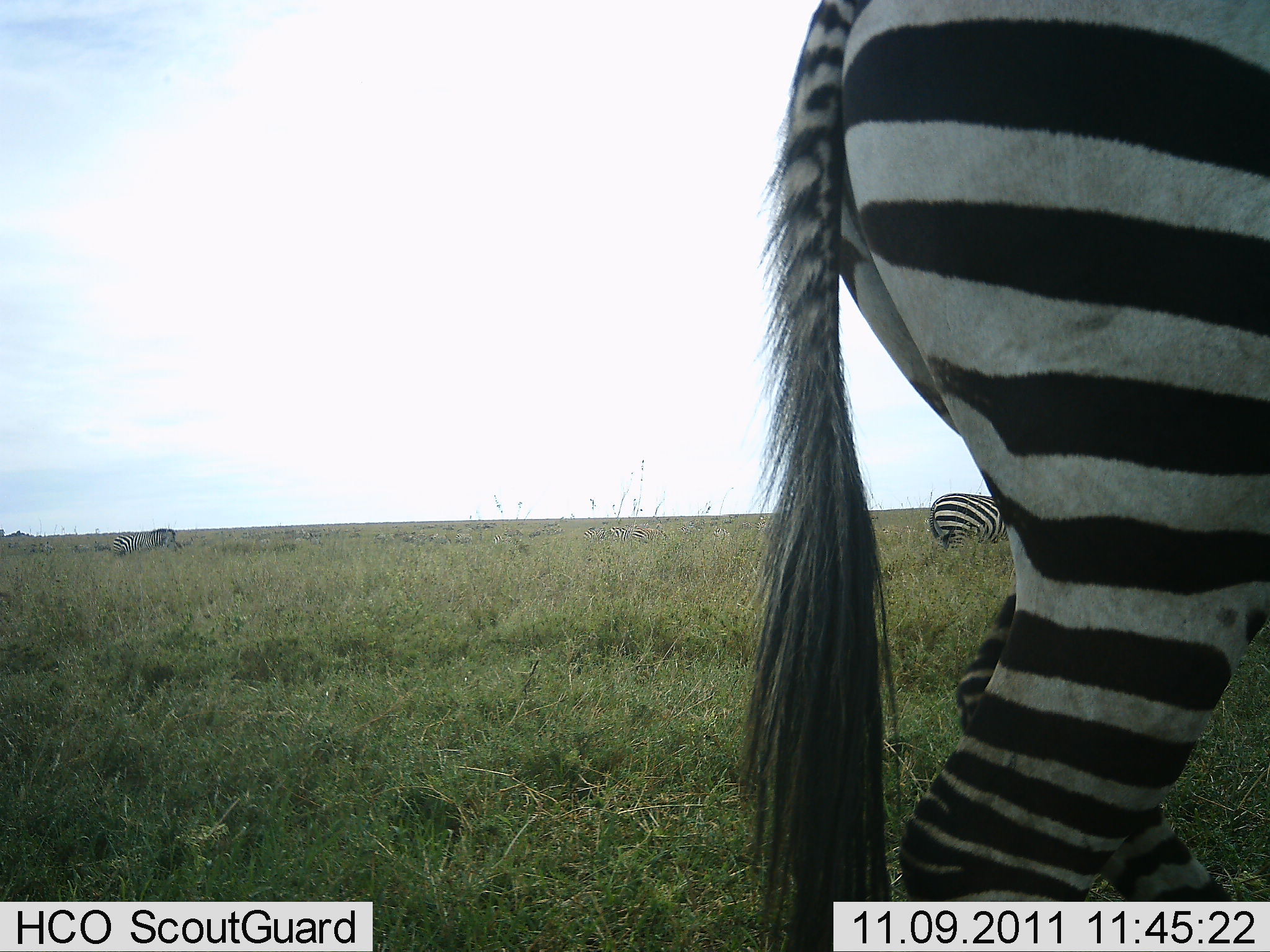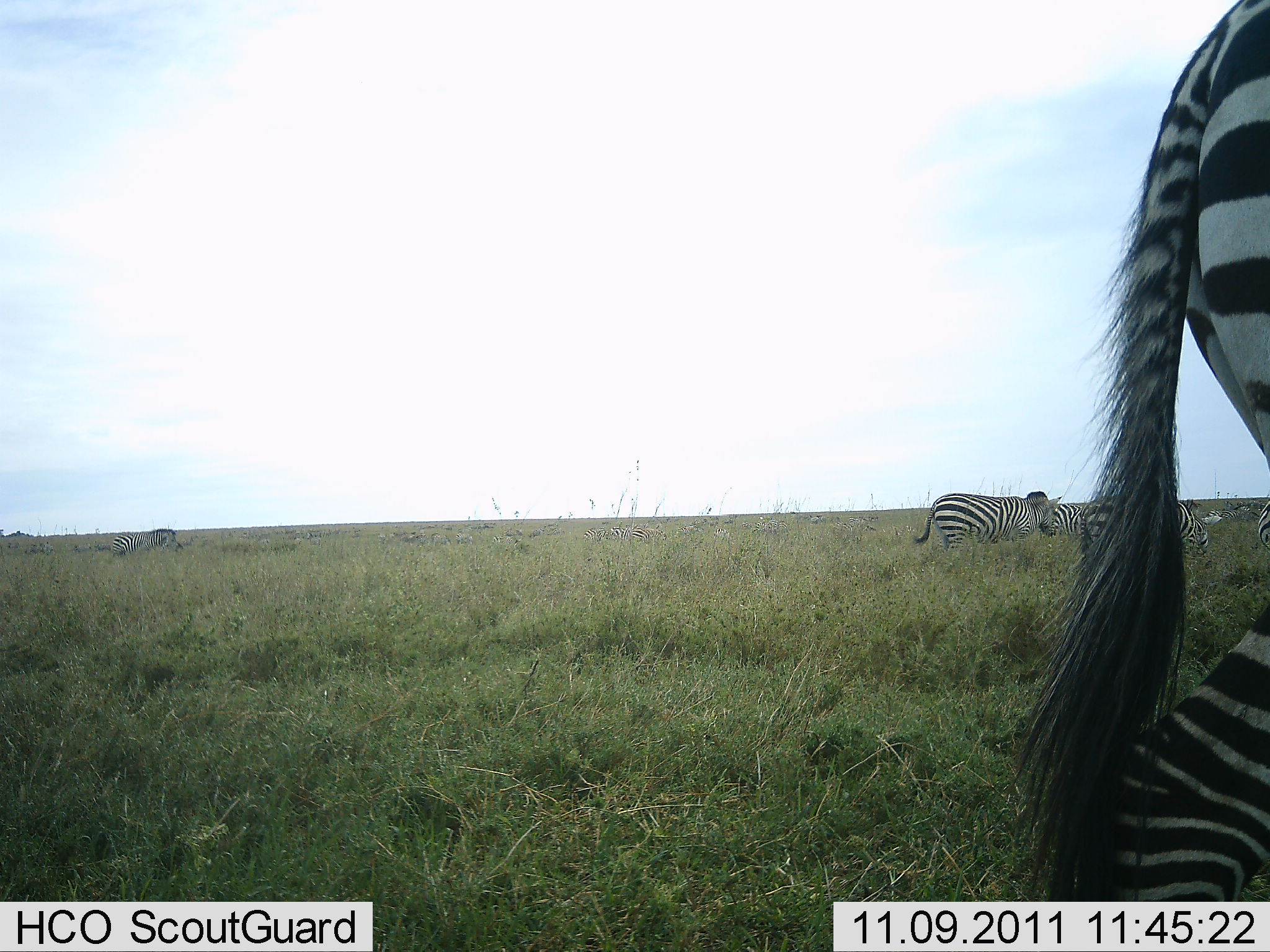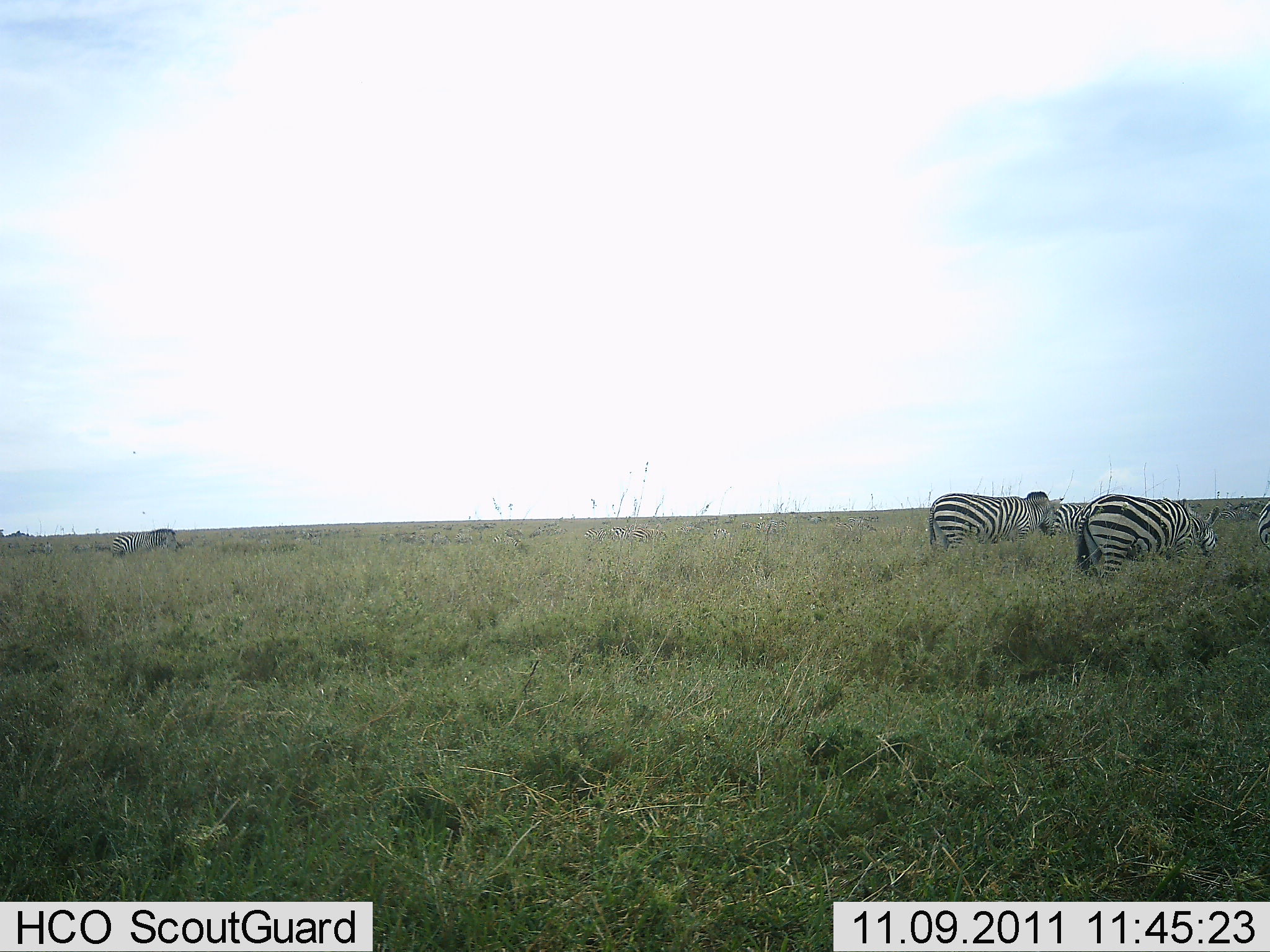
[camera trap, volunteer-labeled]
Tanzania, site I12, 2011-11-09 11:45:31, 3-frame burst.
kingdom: Animalia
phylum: Chordata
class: Mammalia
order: Perissodactyla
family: Equidae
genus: Equus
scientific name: Equus quagga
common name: plains zebra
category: zebra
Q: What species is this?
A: Zebra (plains zebra) (Equus quagga).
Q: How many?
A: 5.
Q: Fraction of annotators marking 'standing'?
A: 46%.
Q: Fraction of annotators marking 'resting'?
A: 0%.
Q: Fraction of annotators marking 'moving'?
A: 69%.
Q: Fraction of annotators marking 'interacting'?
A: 0%.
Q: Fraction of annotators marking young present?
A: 0%.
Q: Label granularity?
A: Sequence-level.